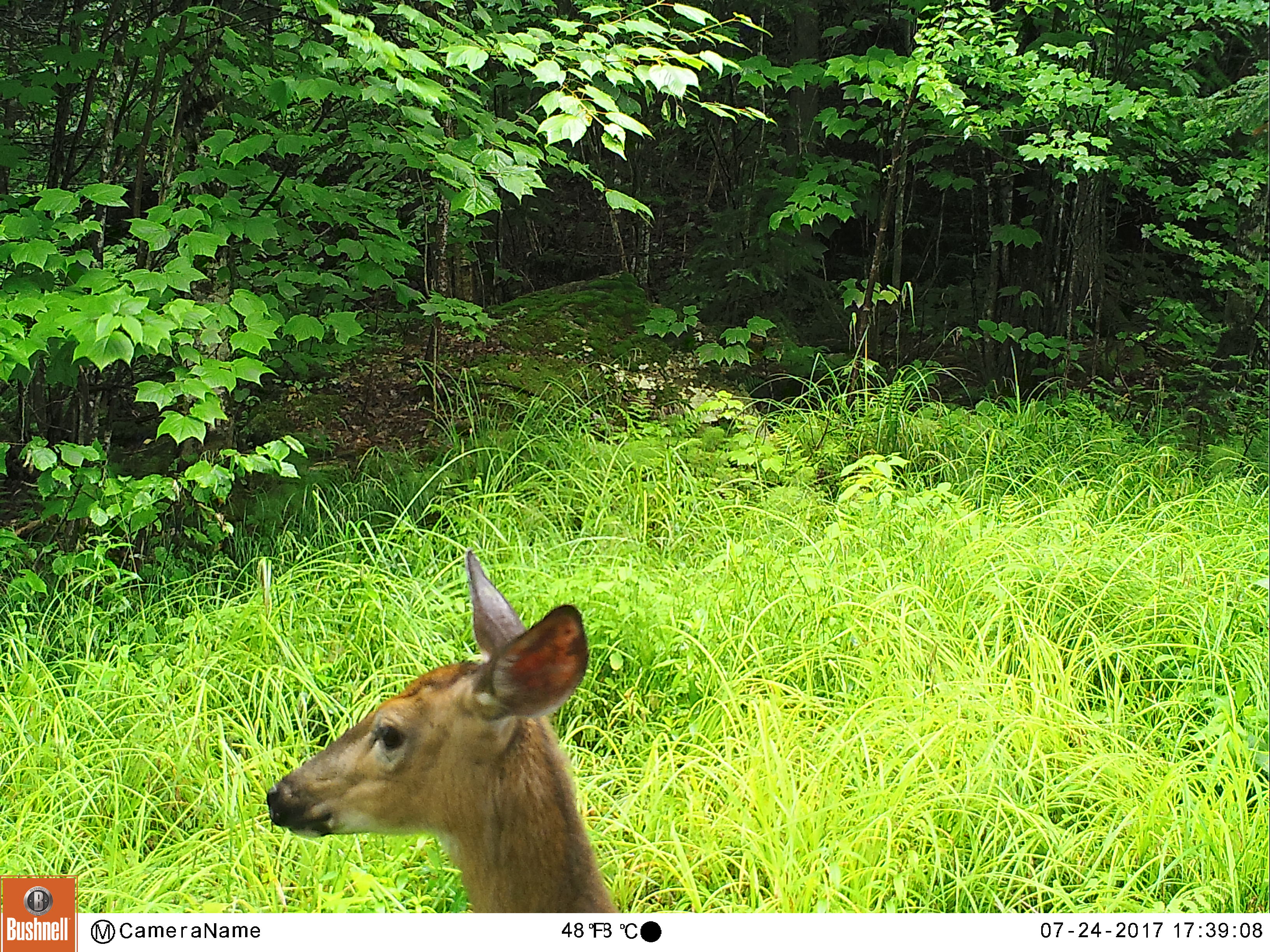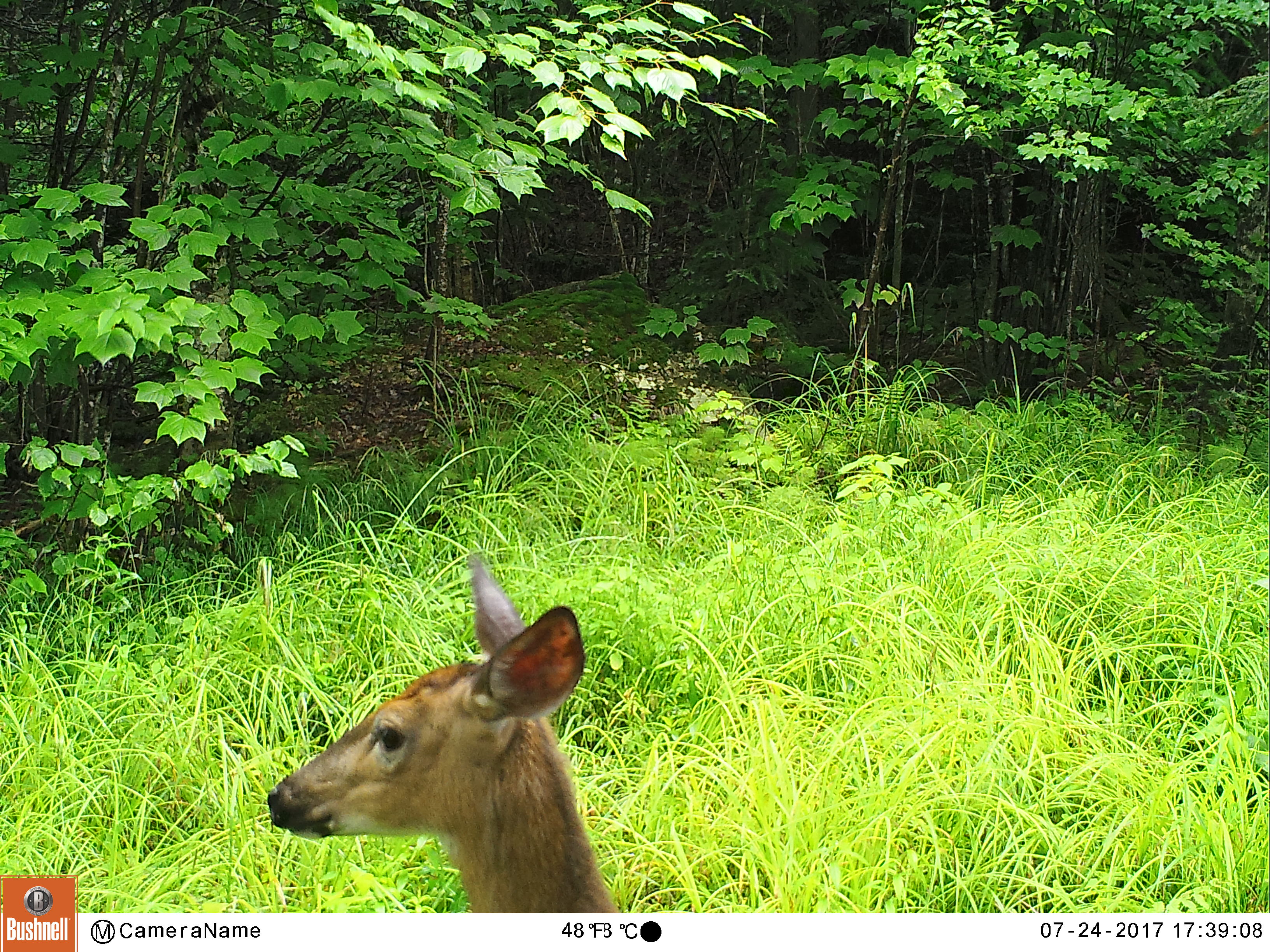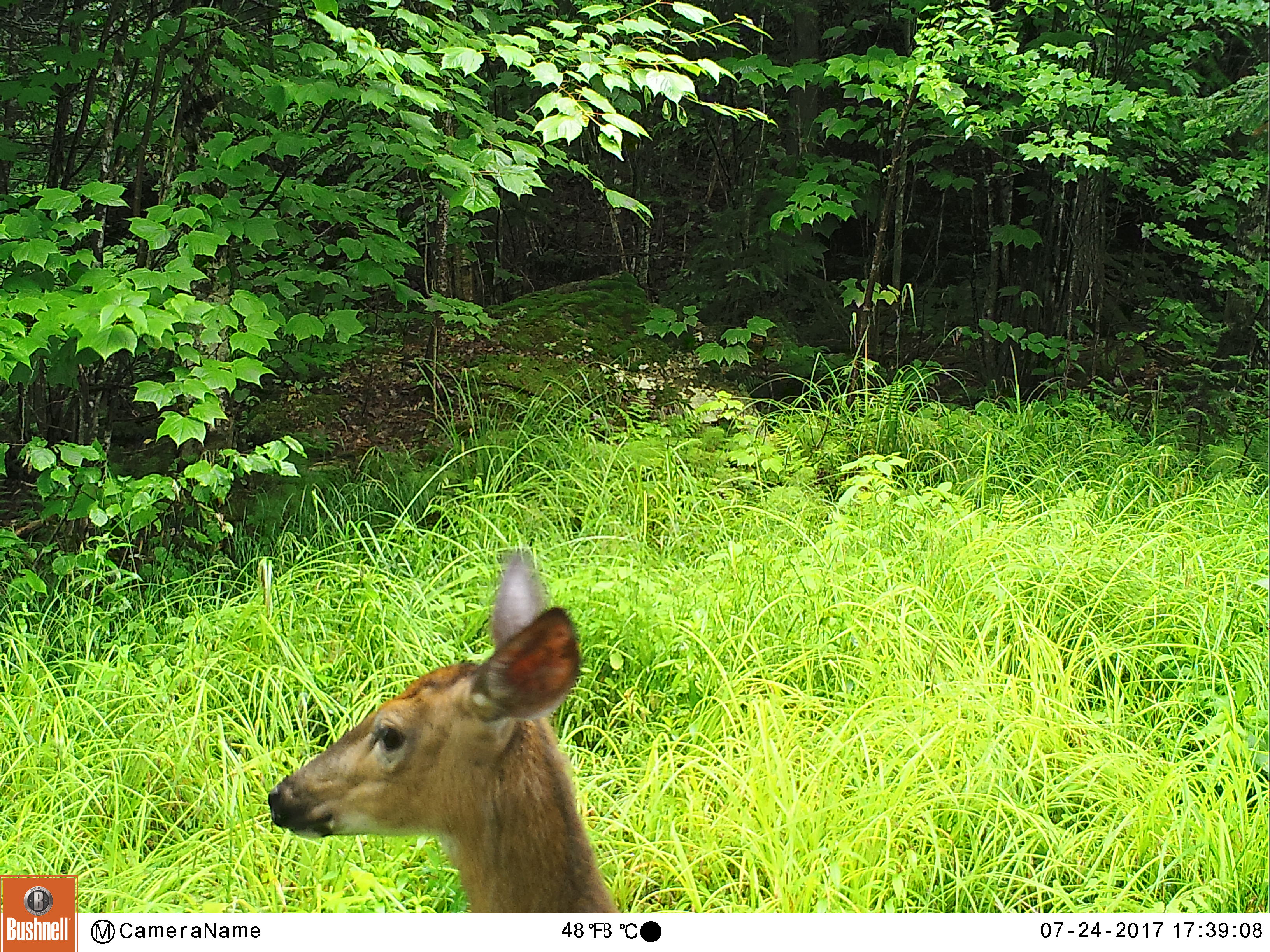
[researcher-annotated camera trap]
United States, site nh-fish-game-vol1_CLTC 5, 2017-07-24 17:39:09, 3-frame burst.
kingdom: Animalia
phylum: Chordata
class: Mammalia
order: Artiodactyla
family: Cervidae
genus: Odocoileus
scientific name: Odocoileus virginianus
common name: white-tailed deer